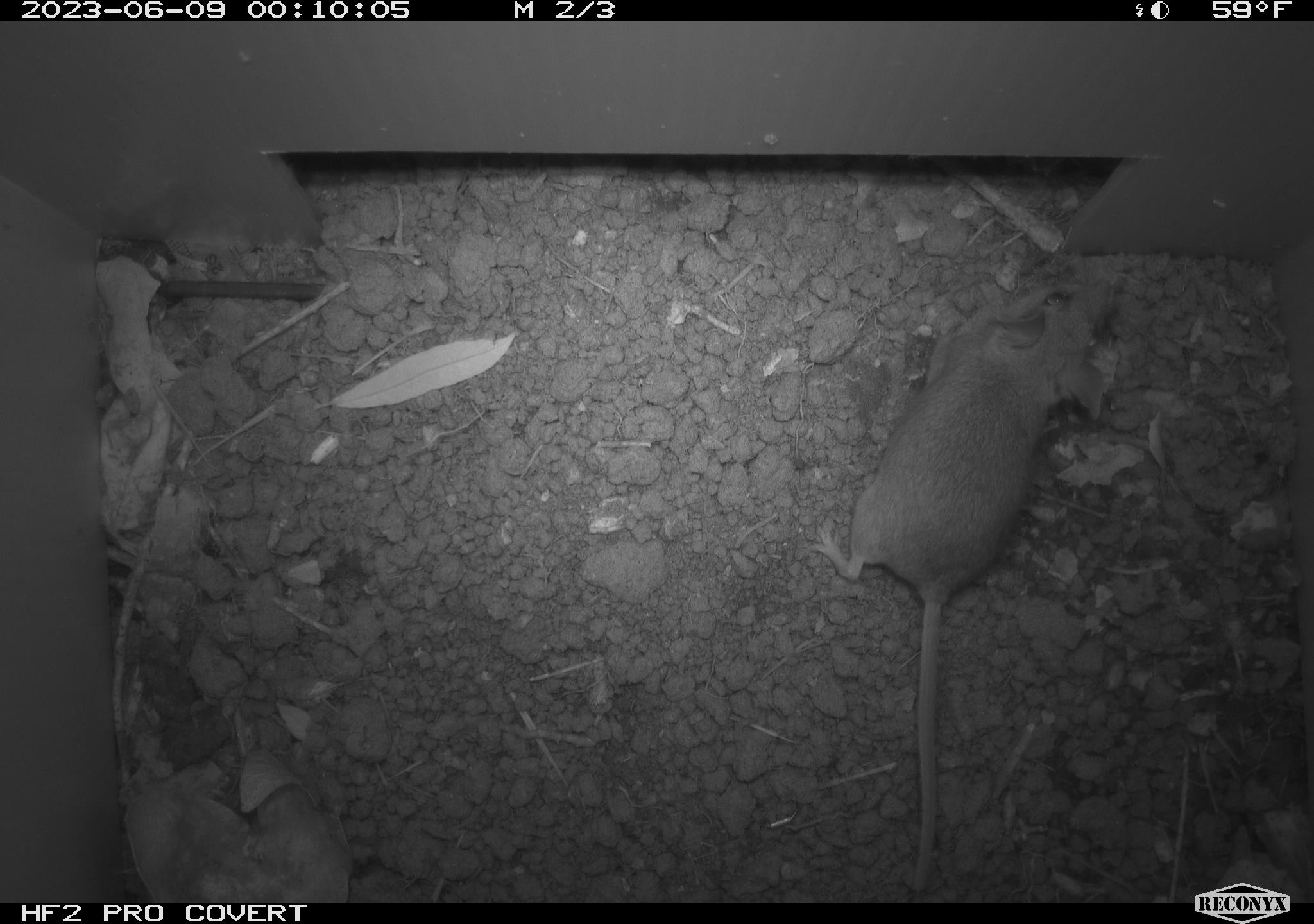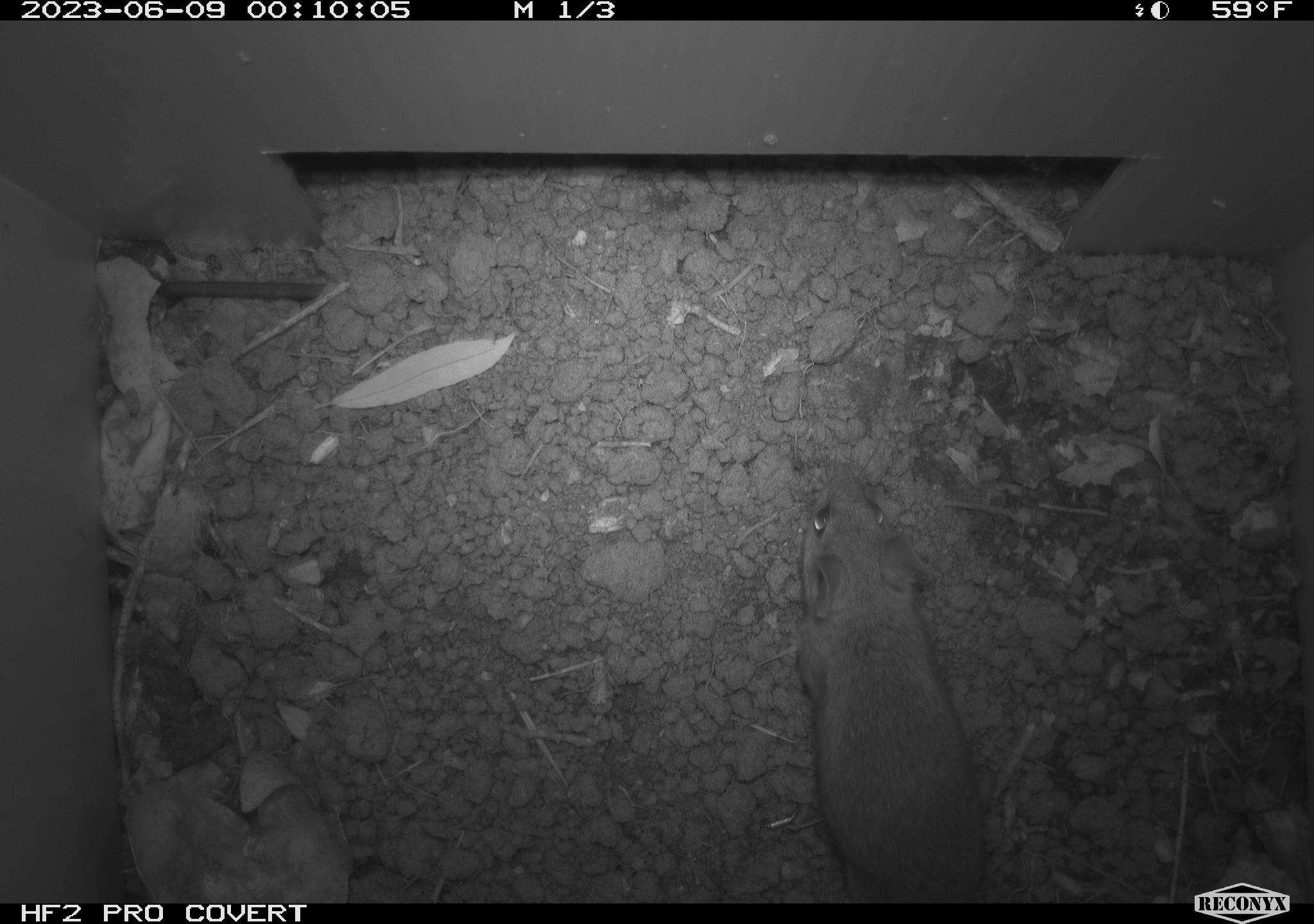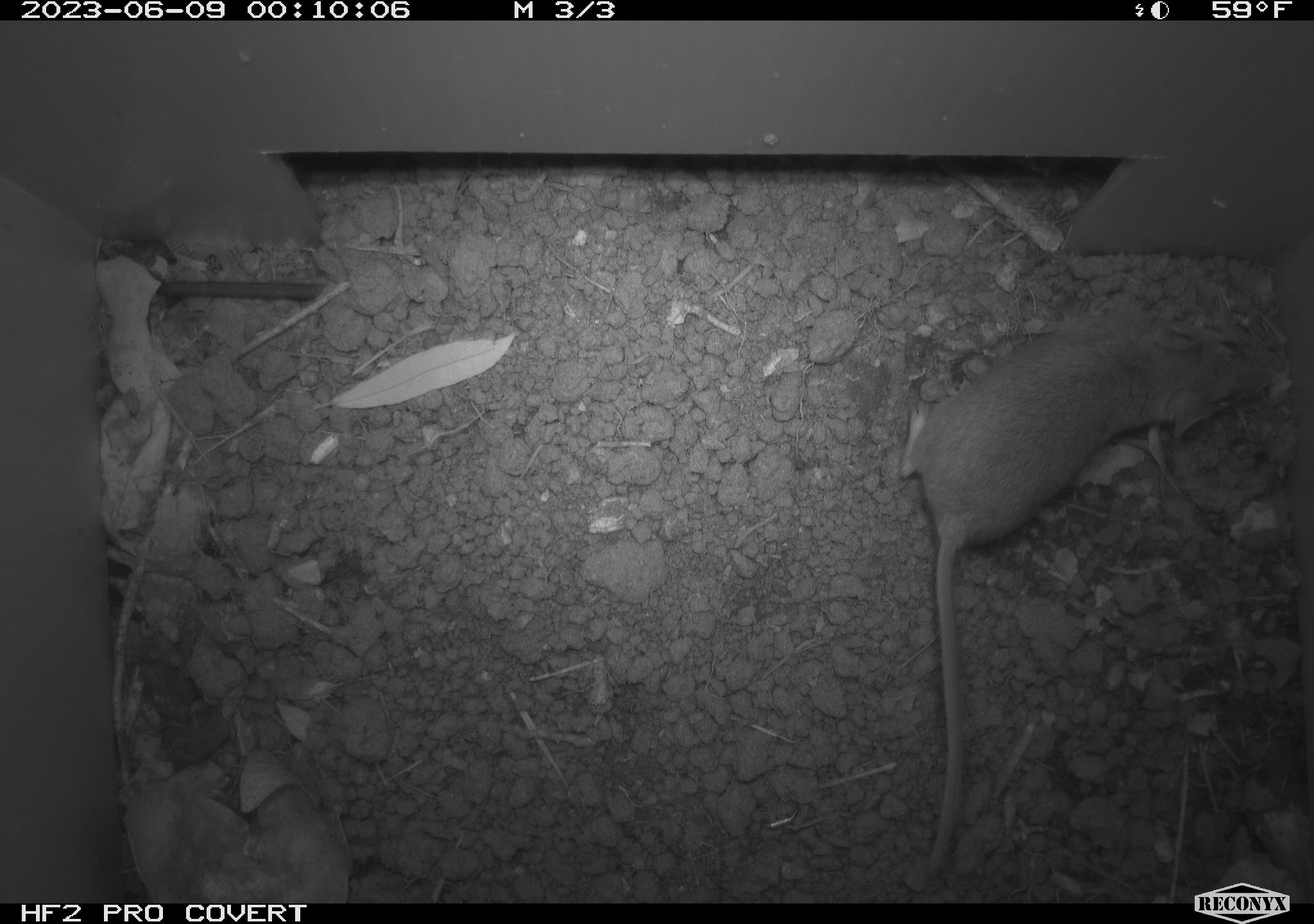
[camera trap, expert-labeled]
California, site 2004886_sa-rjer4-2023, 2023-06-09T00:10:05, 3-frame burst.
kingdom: Animalia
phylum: Chordata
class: Mammalia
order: Rodentia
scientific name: Rodentia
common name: mouse species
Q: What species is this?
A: Mouse species (Rodentia).